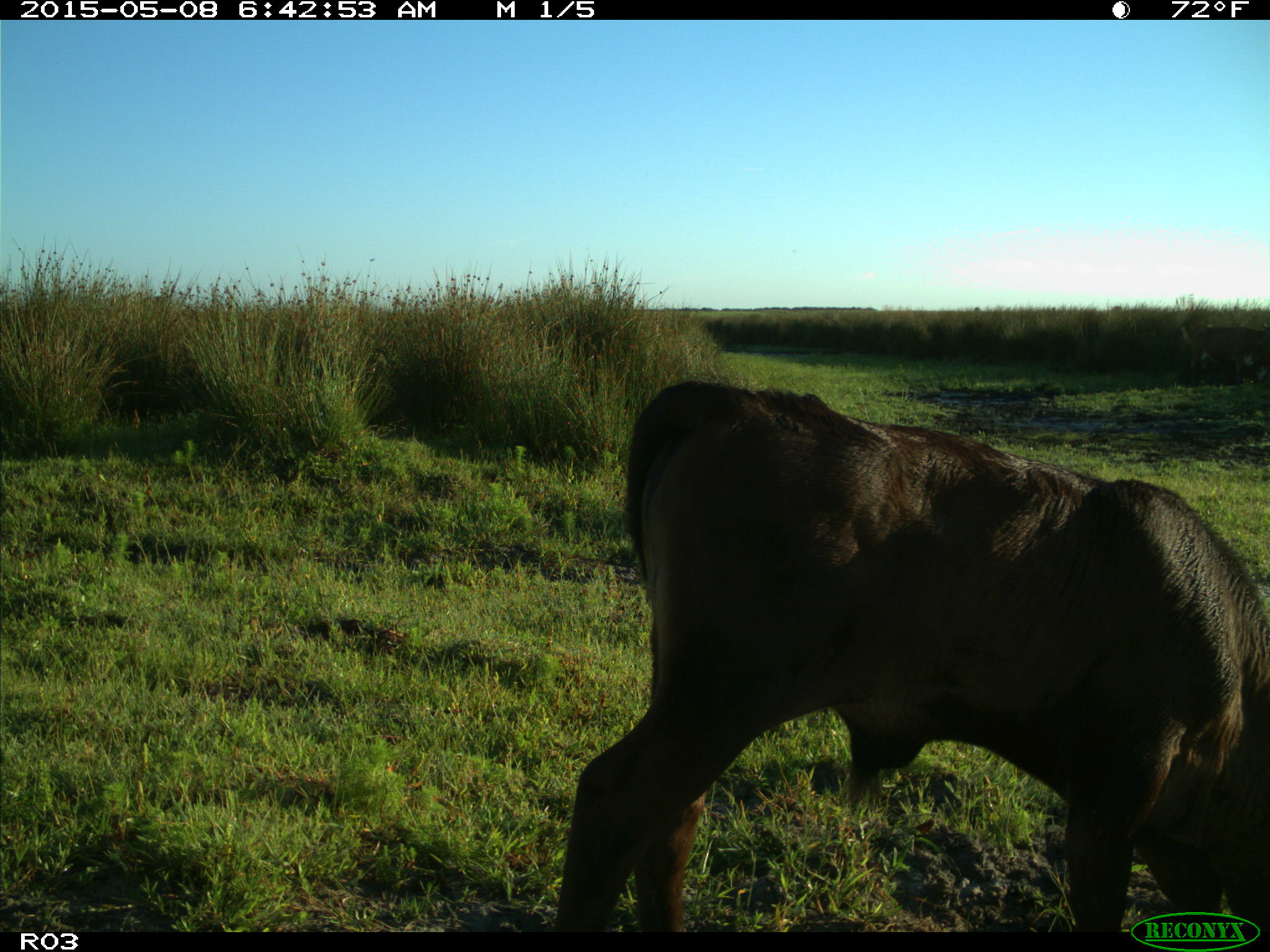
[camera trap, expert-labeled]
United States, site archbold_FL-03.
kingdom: Animalia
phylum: Chordata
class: Mammalia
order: Artiodactyla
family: Bovidae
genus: Bos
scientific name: Bos taurus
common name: domestic cow